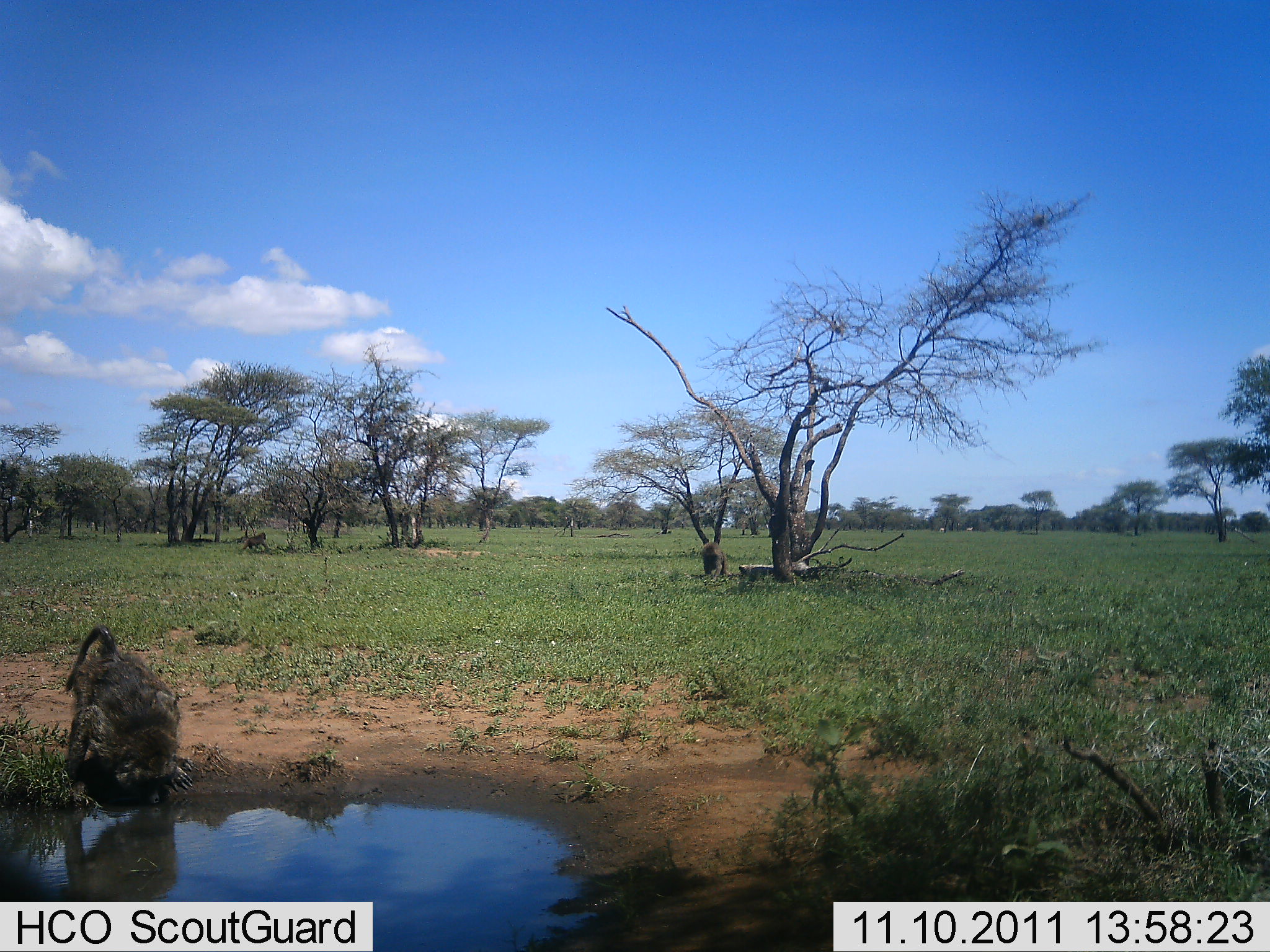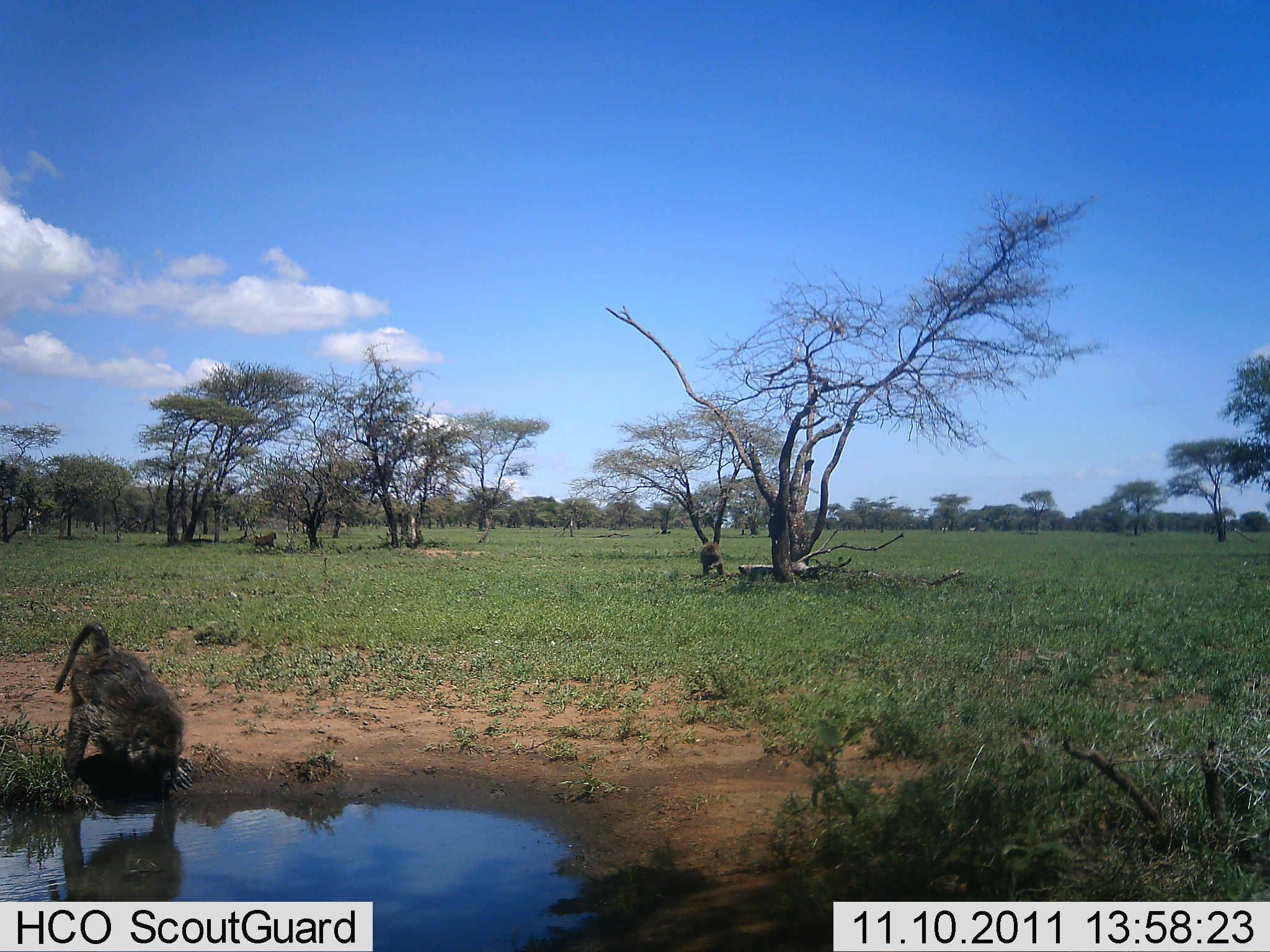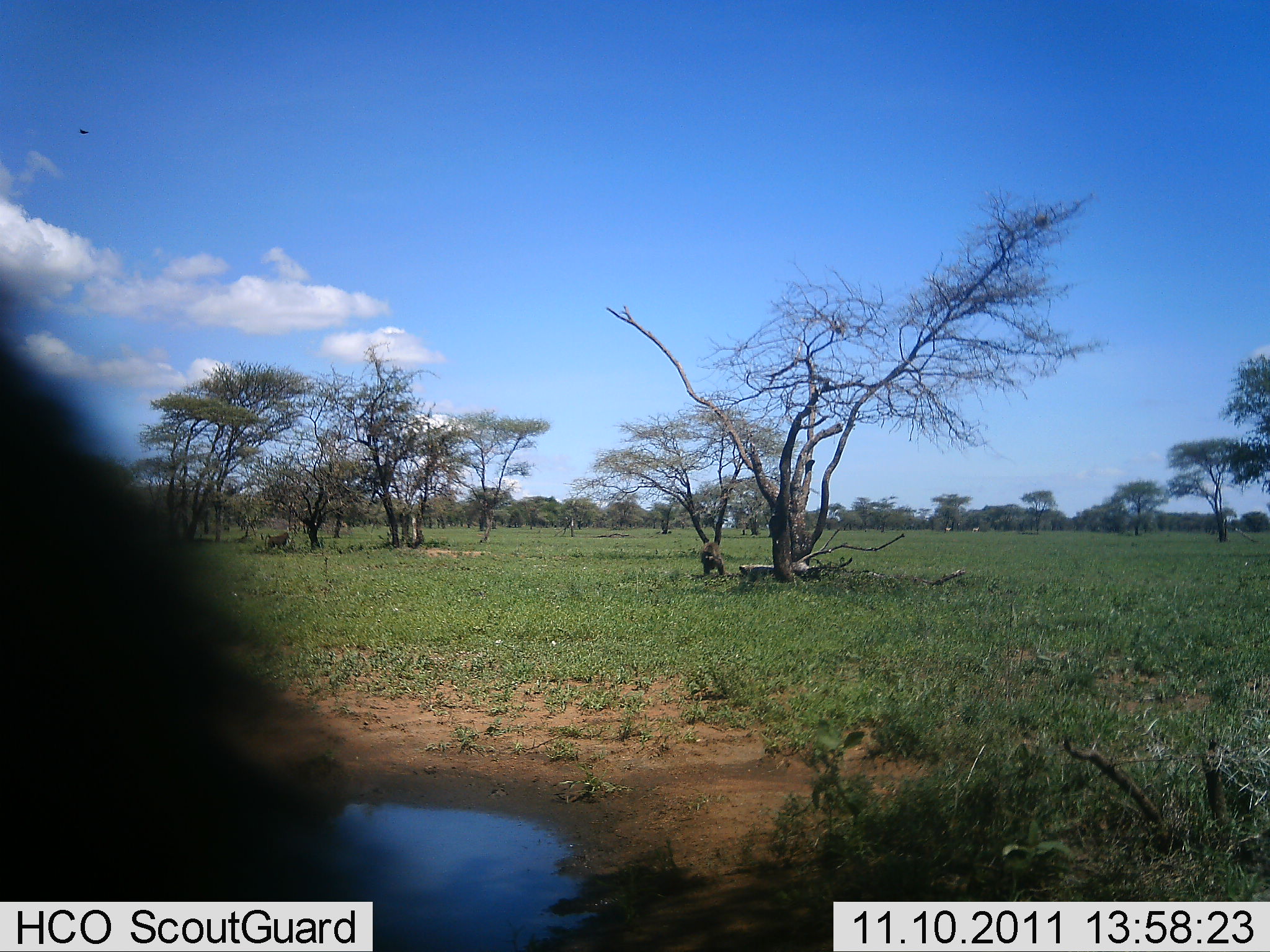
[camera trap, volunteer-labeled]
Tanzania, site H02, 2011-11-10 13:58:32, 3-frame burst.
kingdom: Animalia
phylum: Chordata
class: Mammalia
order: Primates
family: Cercopithecidae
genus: Papio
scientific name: Papio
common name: baboon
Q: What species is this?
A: Baboon (Papio).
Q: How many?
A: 3.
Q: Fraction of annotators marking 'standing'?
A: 42%.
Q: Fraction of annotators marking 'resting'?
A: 17%.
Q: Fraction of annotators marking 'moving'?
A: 58%.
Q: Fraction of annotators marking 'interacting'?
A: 8%.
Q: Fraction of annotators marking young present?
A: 0%.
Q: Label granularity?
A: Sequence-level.